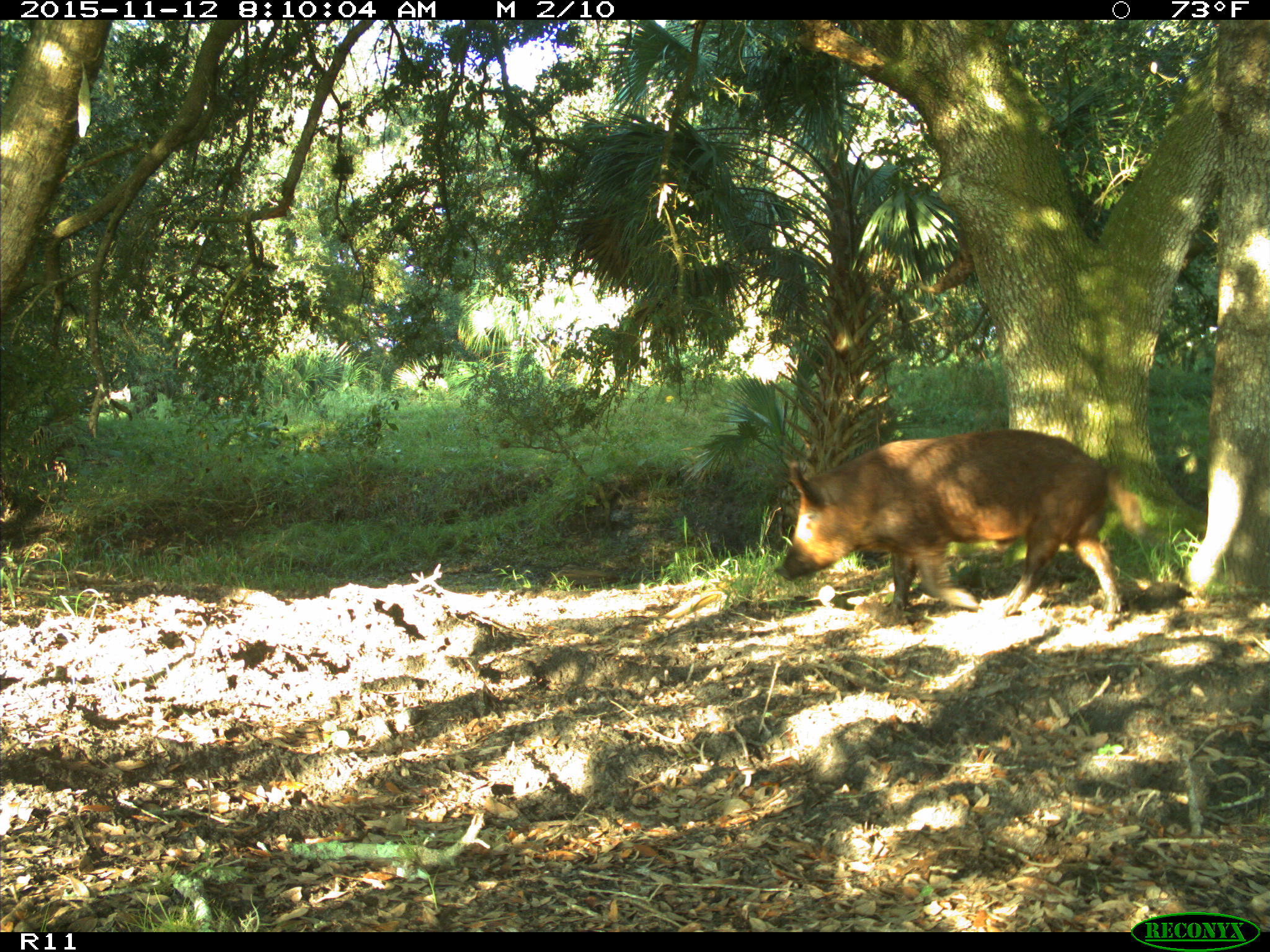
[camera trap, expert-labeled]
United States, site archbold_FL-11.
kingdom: Animalia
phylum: Chordata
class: Mammalia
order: Artiodactyla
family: Suidae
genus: Sus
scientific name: Sus scrofa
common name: wild boar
Sus scrofa (wild boar).